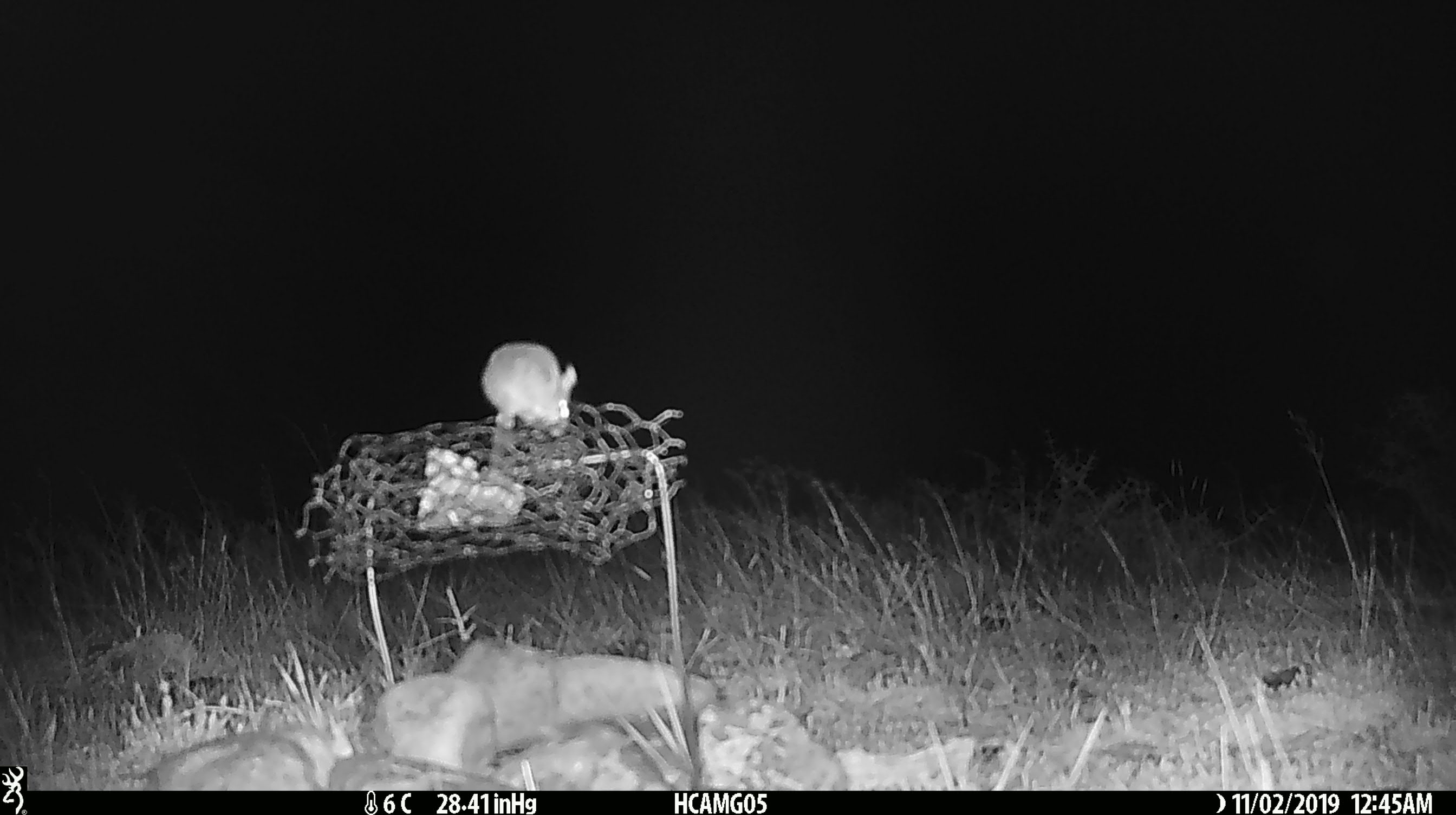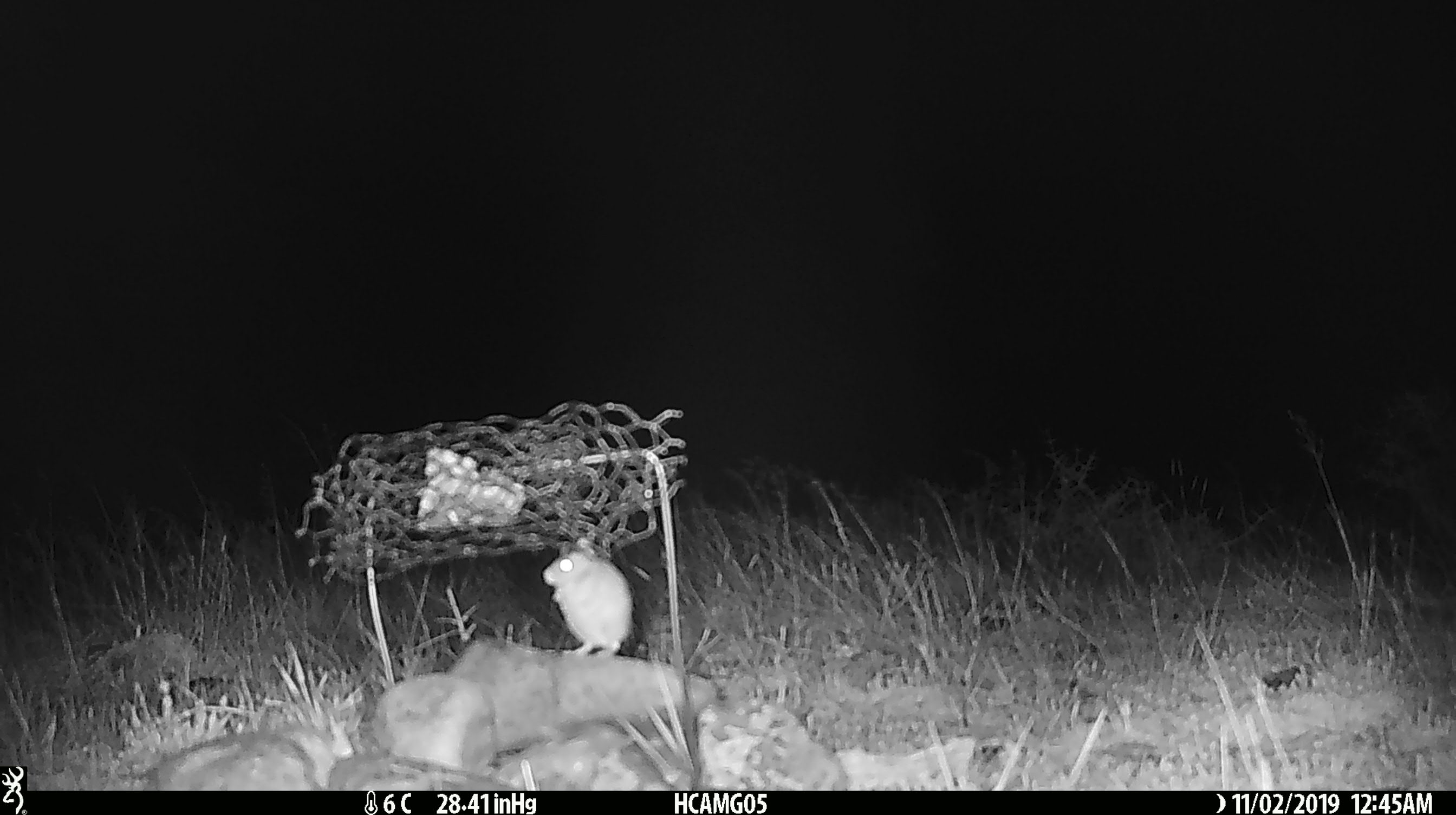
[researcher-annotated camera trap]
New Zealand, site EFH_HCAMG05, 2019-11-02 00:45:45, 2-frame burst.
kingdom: Animalia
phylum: Chordata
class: Mammalia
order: Rodentia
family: Muridae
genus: Mus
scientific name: Mus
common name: mouse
Mouse (Mus).